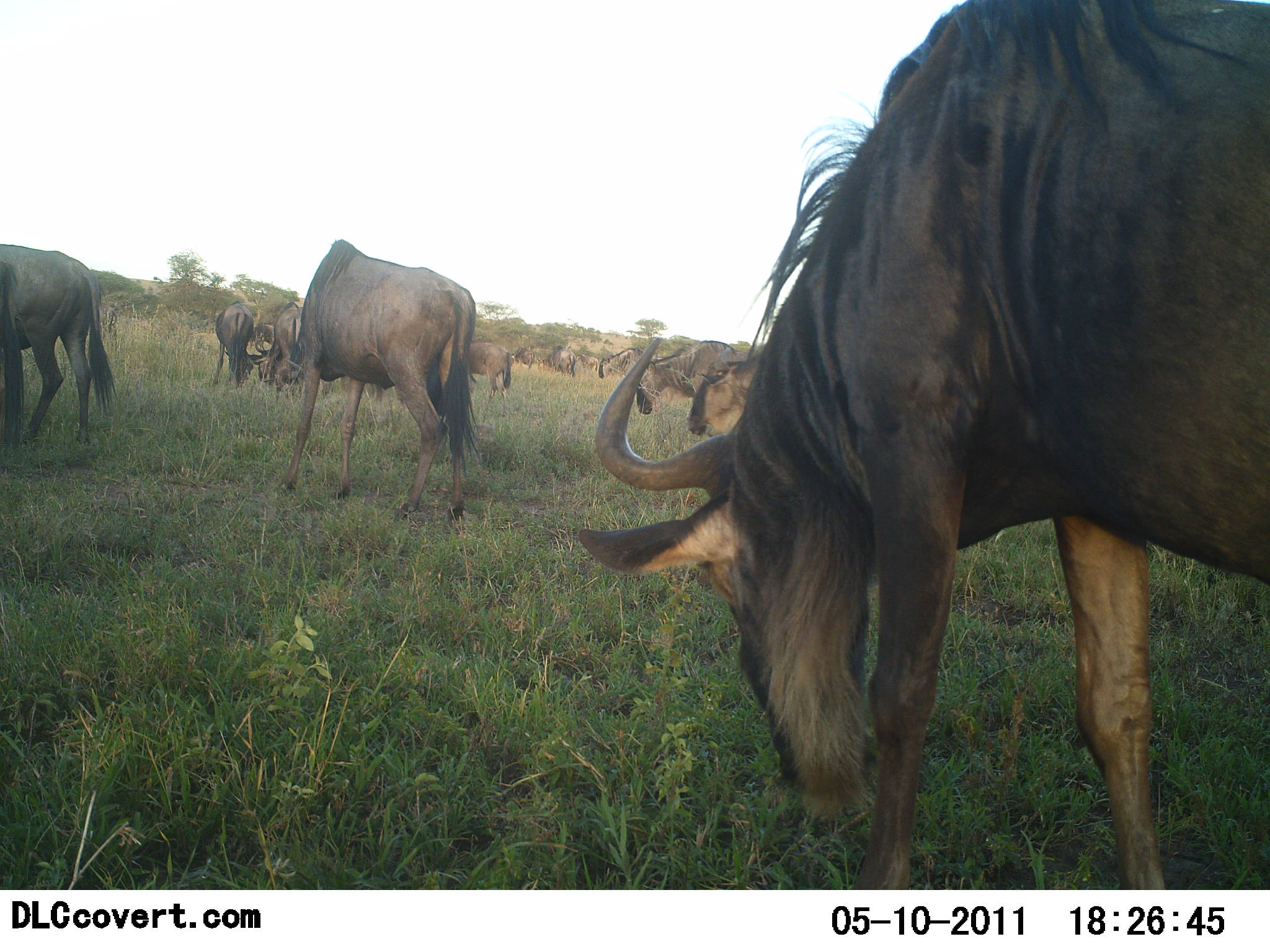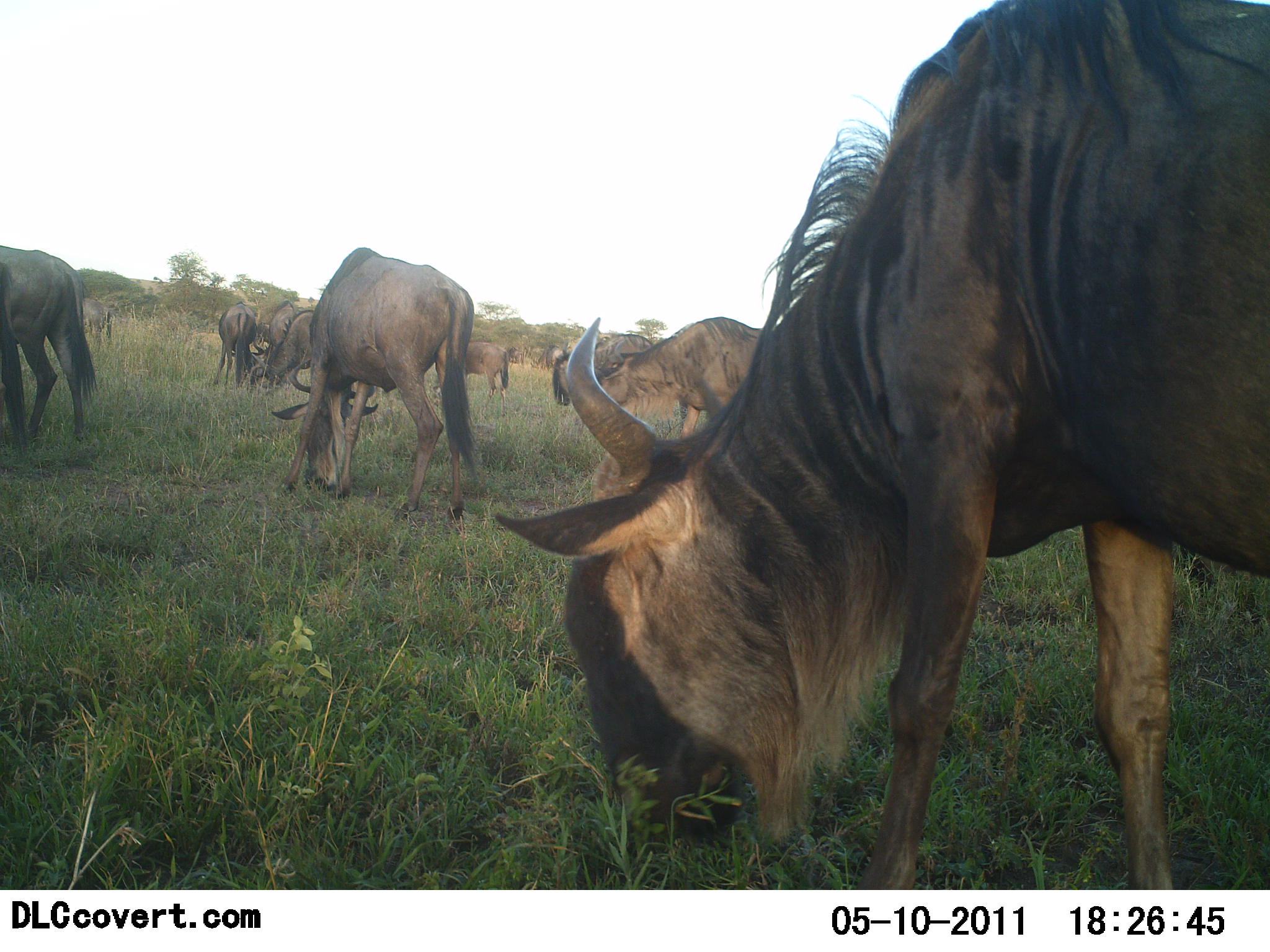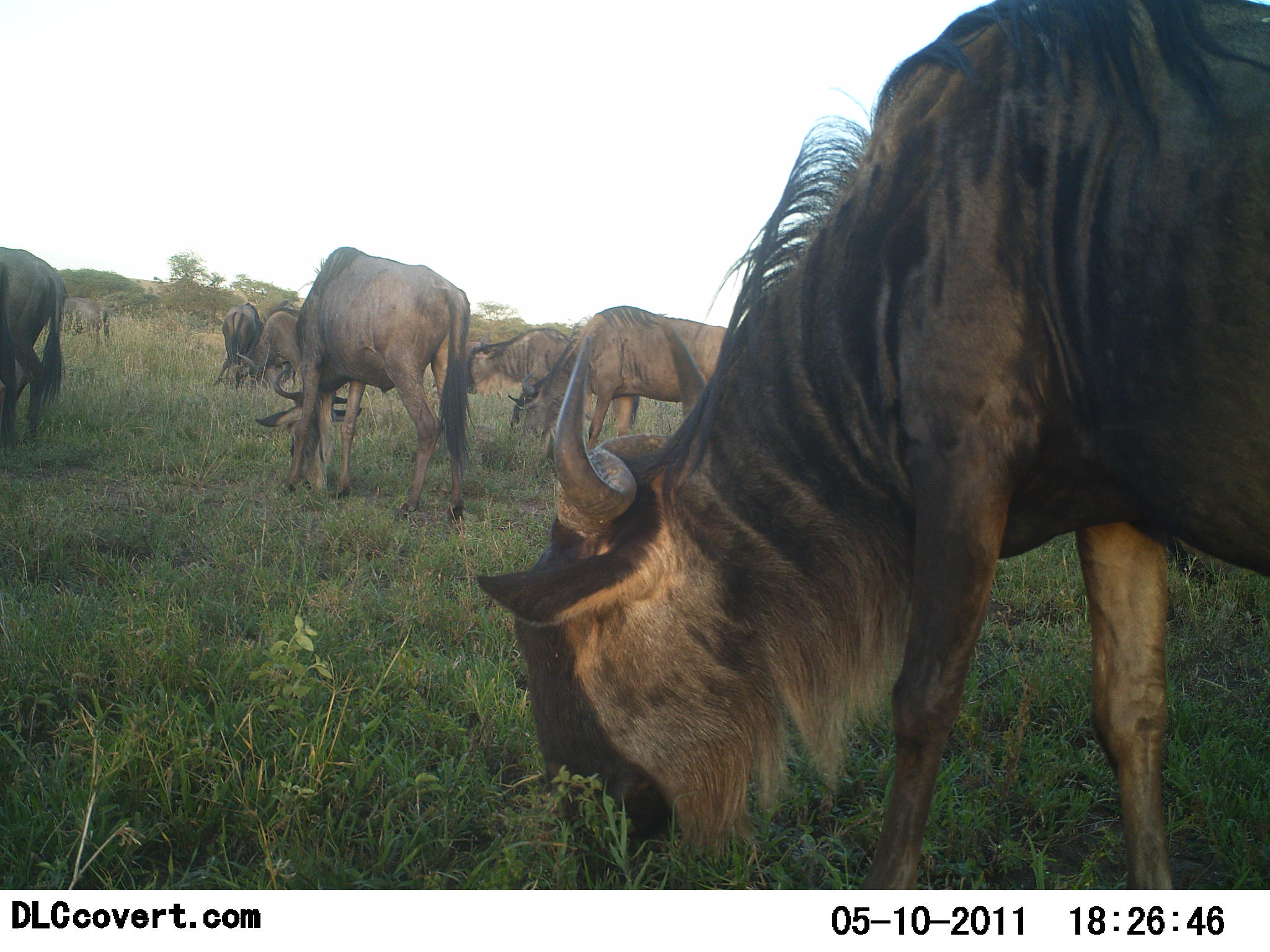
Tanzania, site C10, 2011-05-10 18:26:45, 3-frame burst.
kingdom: Animalia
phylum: Chordata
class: Mammalia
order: Artiodactyla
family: Bovidae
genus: Connochaetes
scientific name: Connochaetes taurinus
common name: blue wildebeest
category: wildebeest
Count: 11-50.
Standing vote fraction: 25%.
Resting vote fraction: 0%.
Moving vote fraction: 8%.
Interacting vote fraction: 8%.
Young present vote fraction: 0%.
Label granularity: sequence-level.